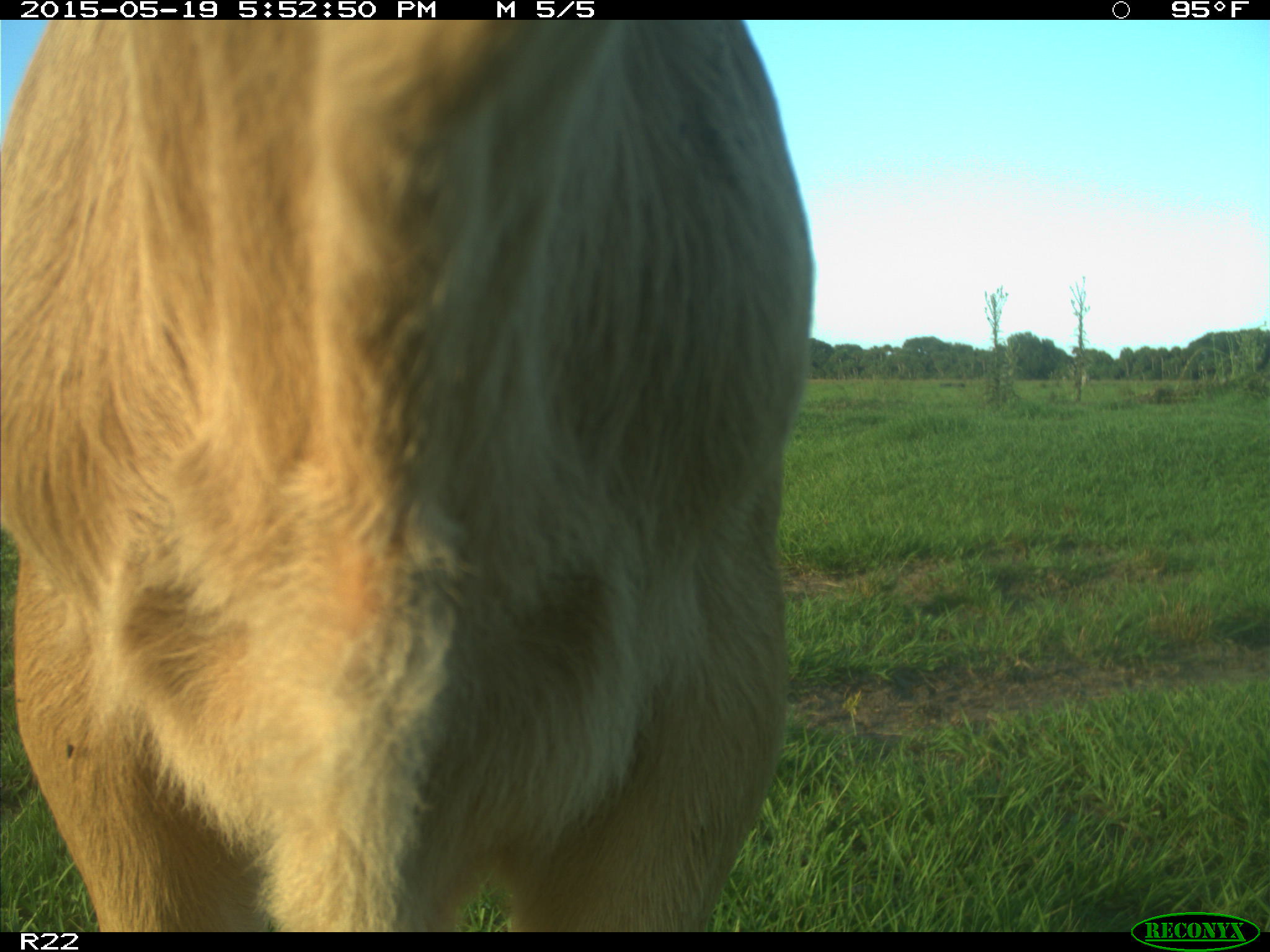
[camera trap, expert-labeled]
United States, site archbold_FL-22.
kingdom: Animalia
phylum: Chordata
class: Mammalia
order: Artiodactyla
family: Bovidae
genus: Bos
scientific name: Bos taurus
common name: domestic cow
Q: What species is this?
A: Bos taurus (domestic cow).